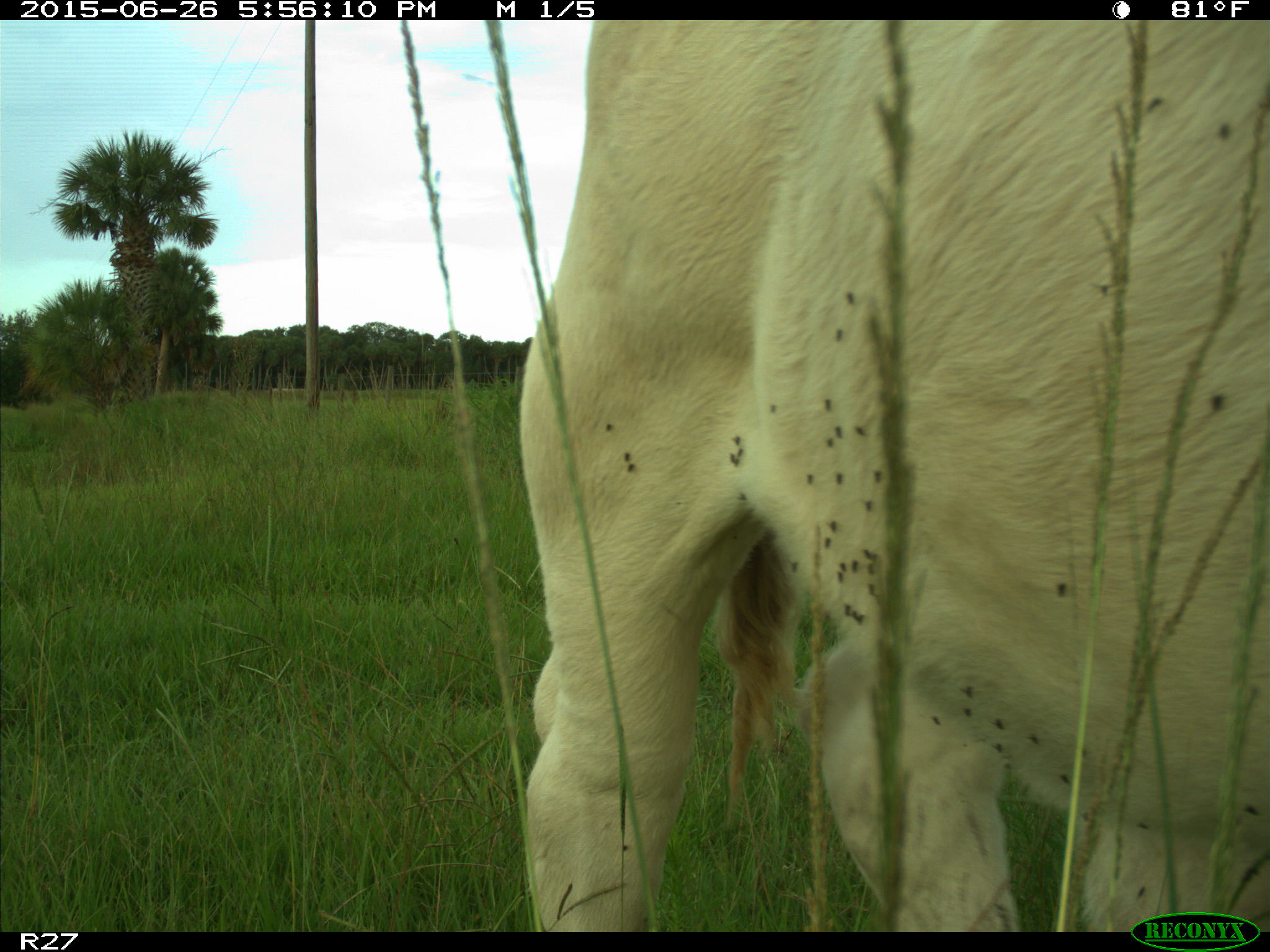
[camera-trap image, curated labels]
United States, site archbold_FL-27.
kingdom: Animalia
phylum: Chordata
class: Mammalia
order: Artiodactyla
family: Bovidae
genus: Bos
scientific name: Bos taurus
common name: domestic cow